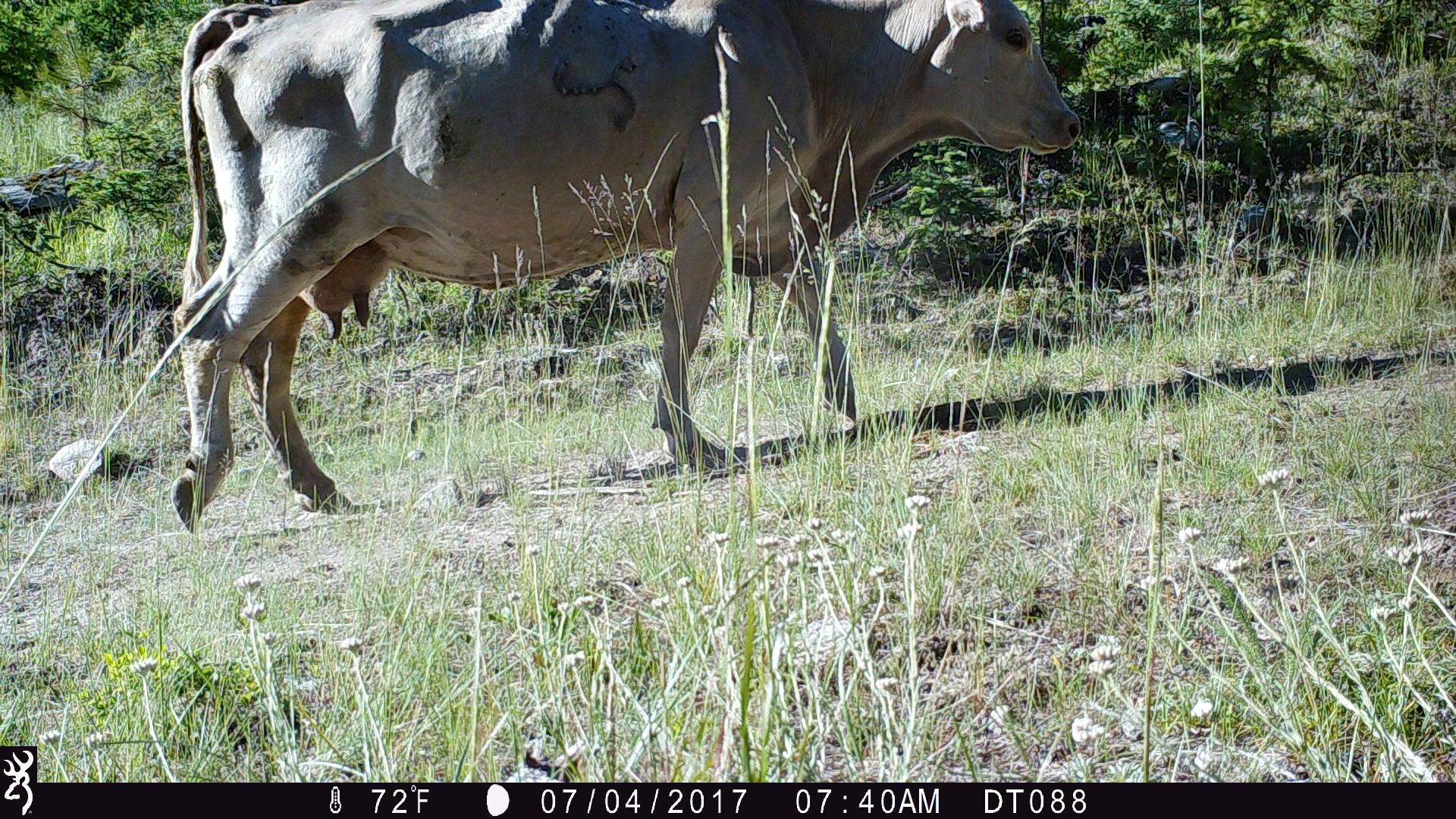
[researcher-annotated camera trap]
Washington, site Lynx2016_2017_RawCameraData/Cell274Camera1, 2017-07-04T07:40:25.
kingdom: Animalia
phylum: Chordata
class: Mammalia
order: Artiodactyla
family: Bovidae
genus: Bos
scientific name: Bos taurus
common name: domestic cattle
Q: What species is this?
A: Domestic cattle (Bos taurus).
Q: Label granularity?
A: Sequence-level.